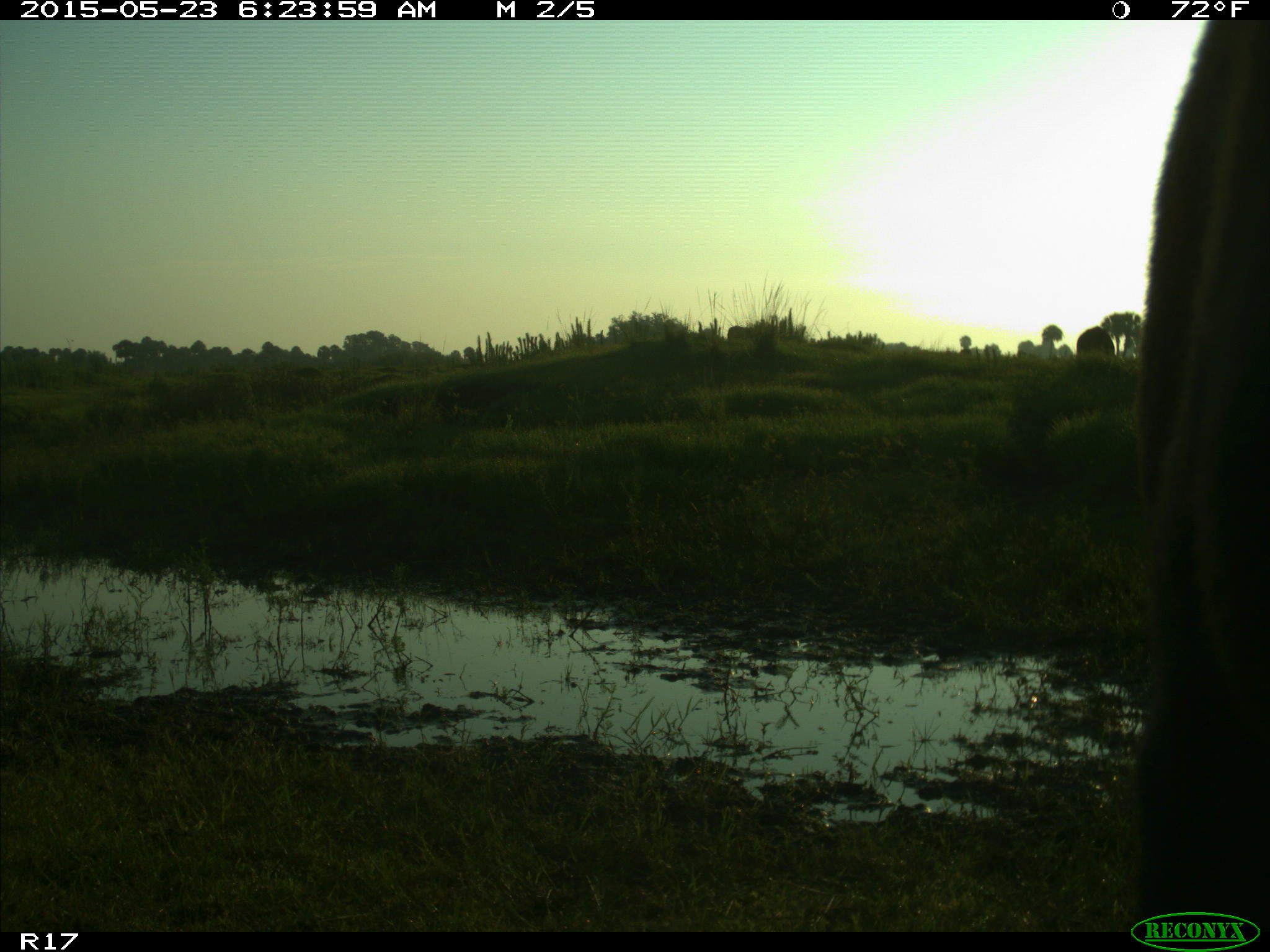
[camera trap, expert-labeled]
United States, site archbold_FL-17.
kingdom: Animalia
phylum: Chordata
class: Mammalia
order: Artiodactyla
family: Bovidae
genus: Bos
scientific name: Bos taurus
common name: domestic cow